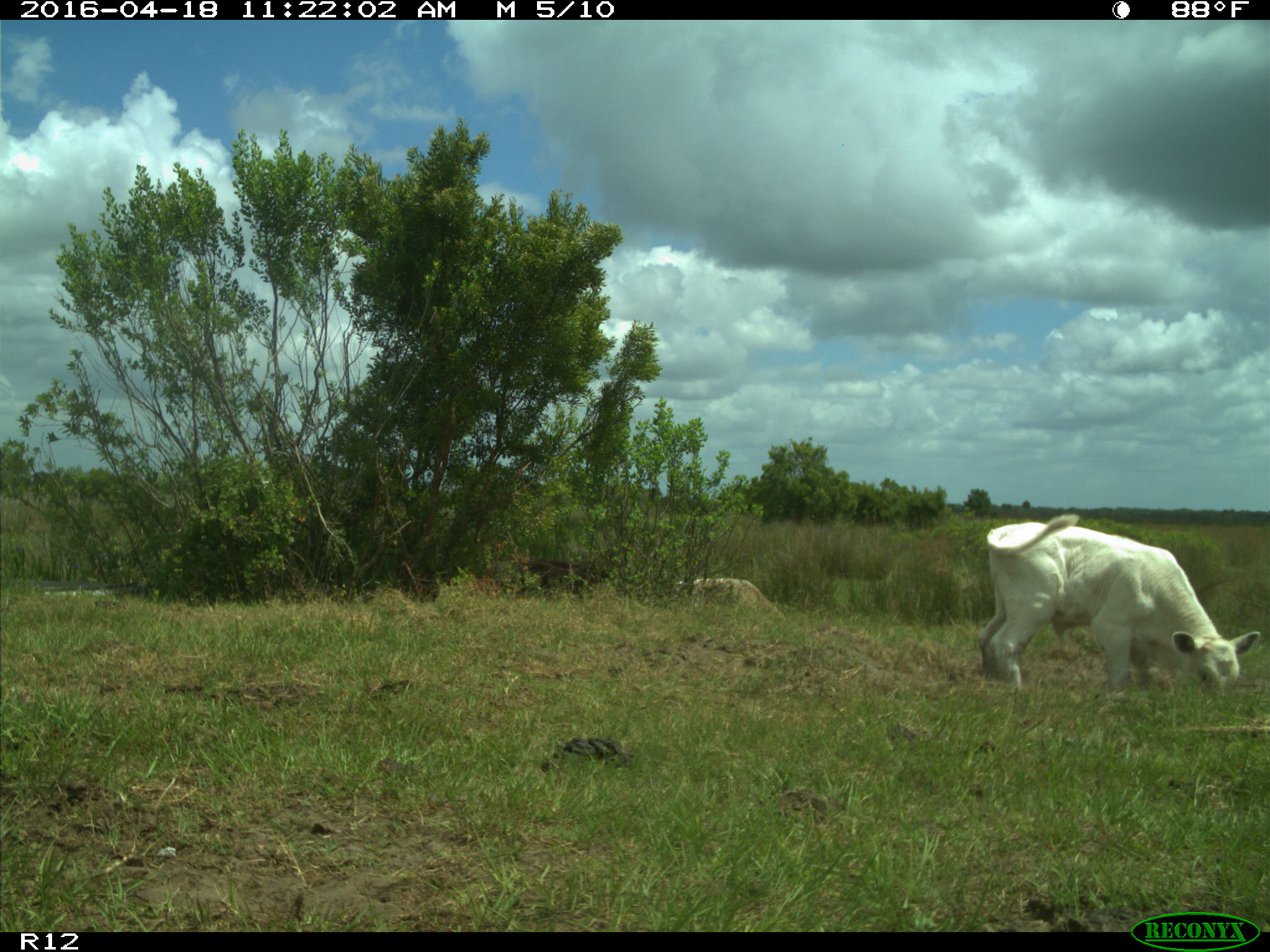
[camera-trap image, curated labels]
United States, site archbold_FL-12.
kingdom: Animalia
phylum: Chordata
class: Mammalia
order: Artiodactyla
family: Bovidae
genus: Bos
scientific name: Bos taurus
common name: domestic cow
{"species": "Bos taurus (domestic cow)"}